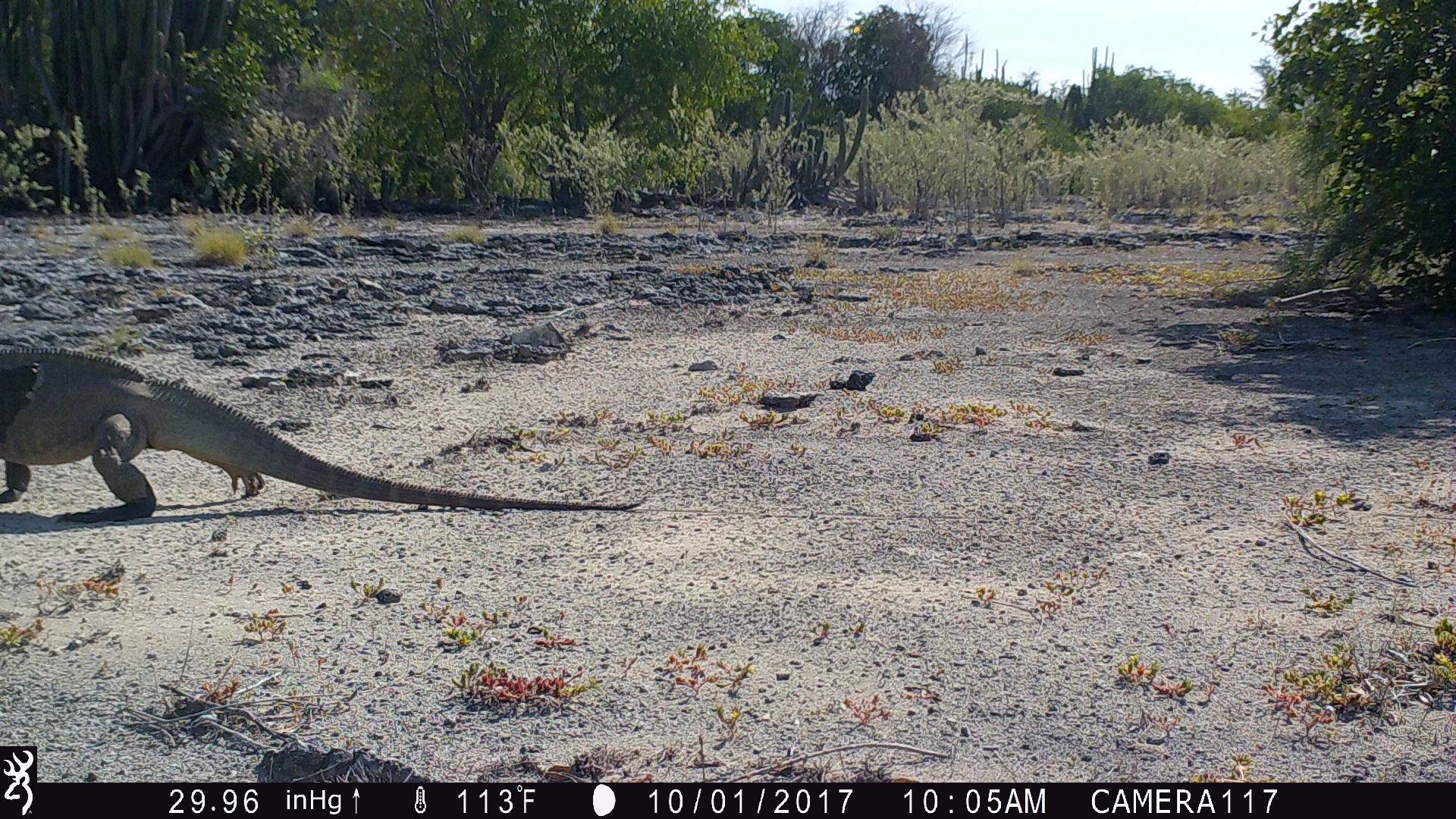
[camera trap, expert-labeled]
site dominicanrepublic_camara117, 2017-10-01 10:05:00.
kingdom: Animalia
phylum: Chordata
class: Reptilia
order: Squamata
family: Iguanidae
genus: Iguana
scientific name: Iguana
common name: typical iguanas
Iguana (typical iguanas).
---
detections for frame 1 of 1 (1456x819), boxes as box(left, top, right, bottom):
iguana: box(0, 346, 653, 533)